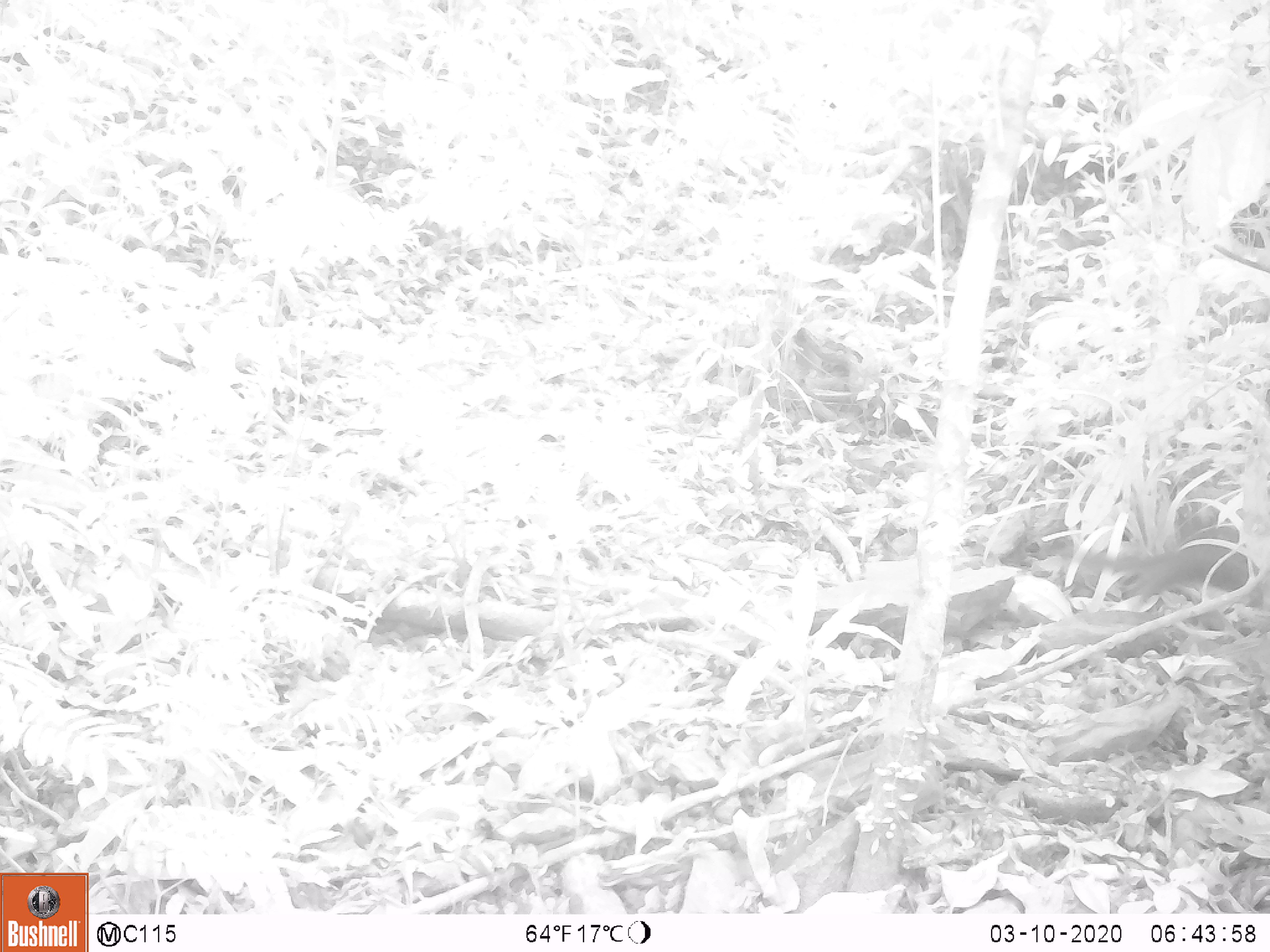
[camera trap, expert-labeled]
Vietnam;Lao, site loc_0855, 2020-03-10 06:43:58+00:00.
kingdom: Animalia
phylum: Chordata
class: Mammalia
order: Scandentia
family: Tupaiidae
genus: Tupaia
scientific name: Tupaia belangeri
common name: northern treeshrew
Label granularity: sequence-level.